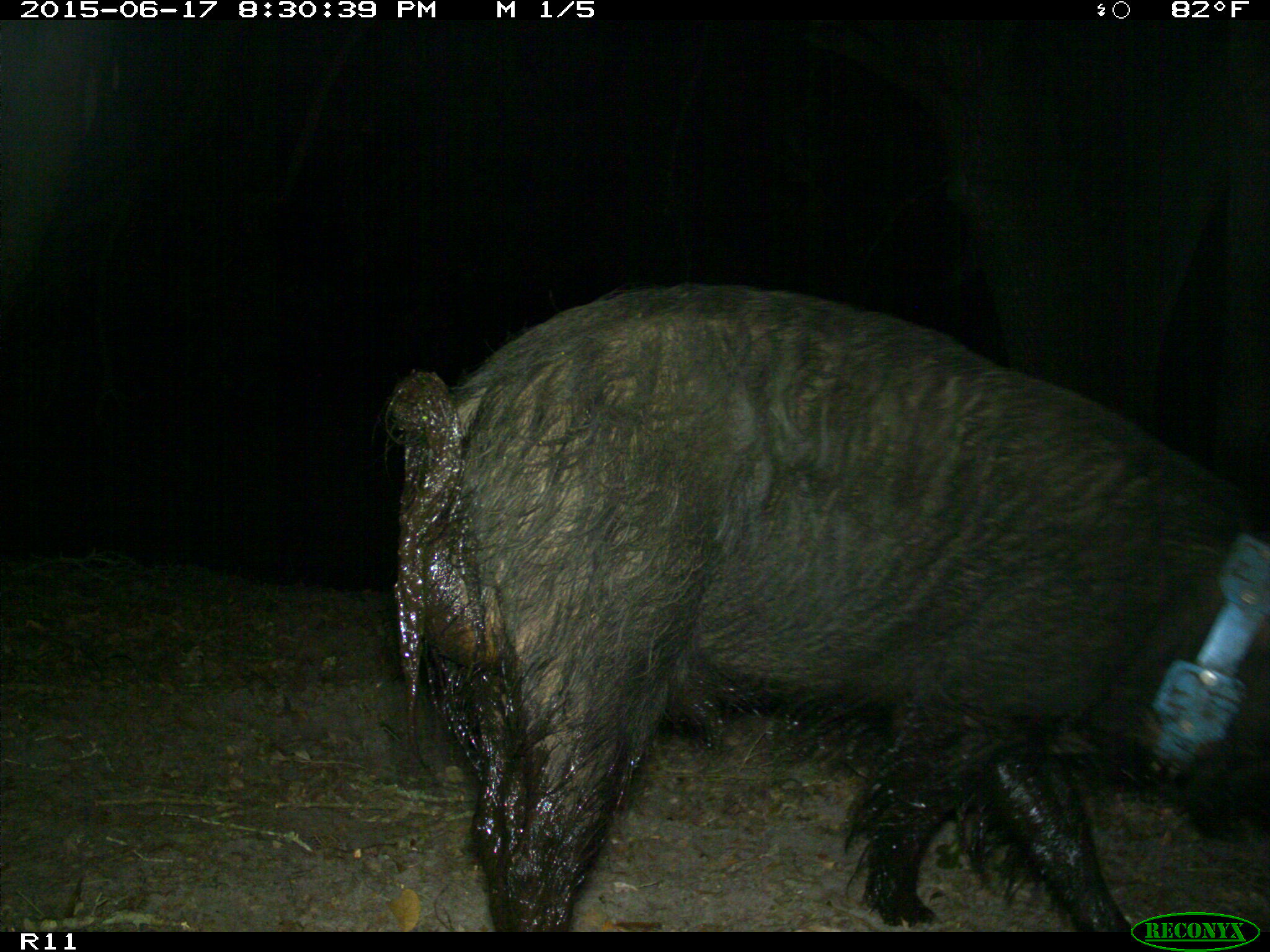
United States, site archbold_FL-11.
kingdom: Animalia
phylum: Chordata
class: Mammalia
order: Artiodactyla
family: Suidae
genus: Sus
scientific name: Sus scrofa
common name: wild boar